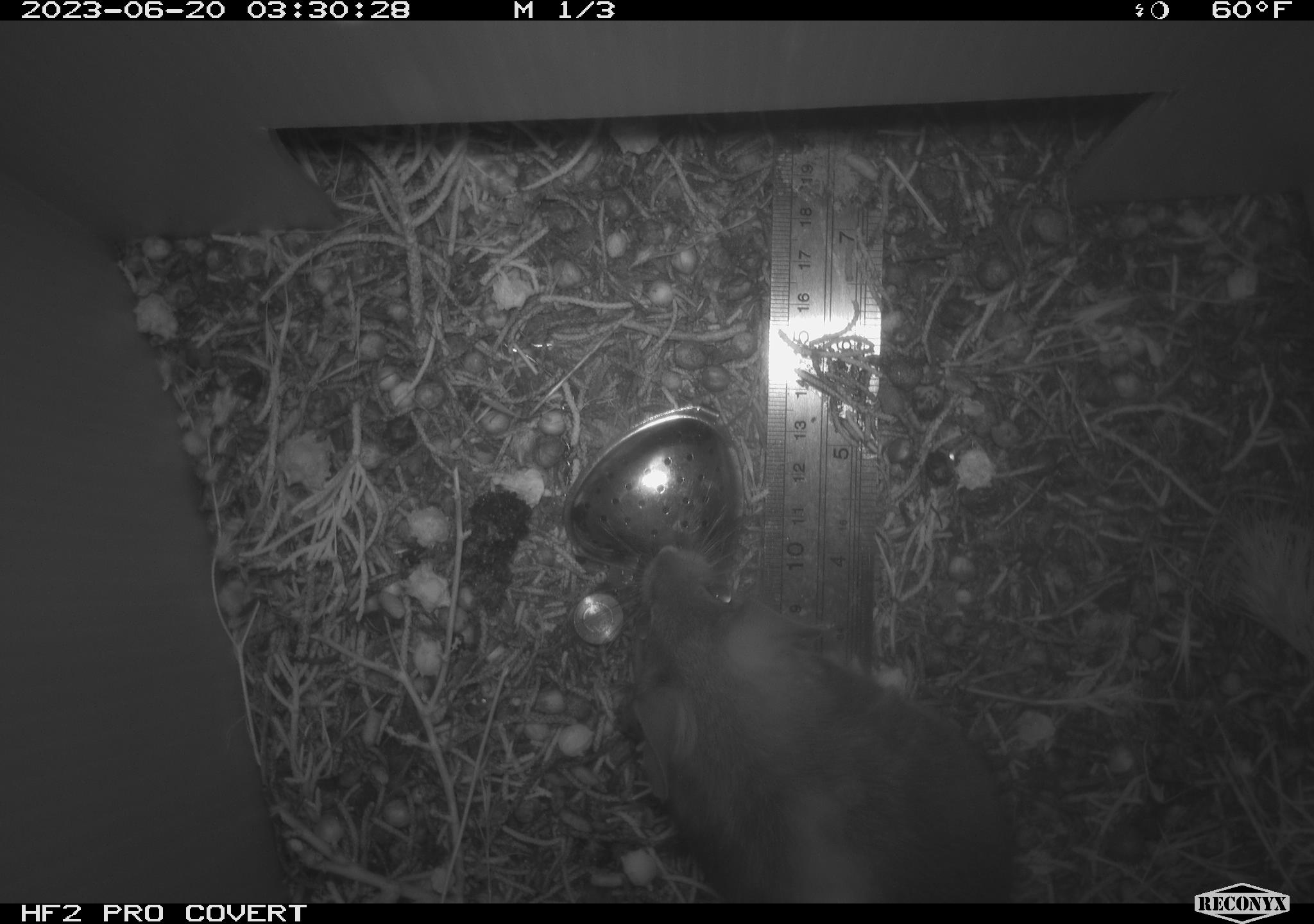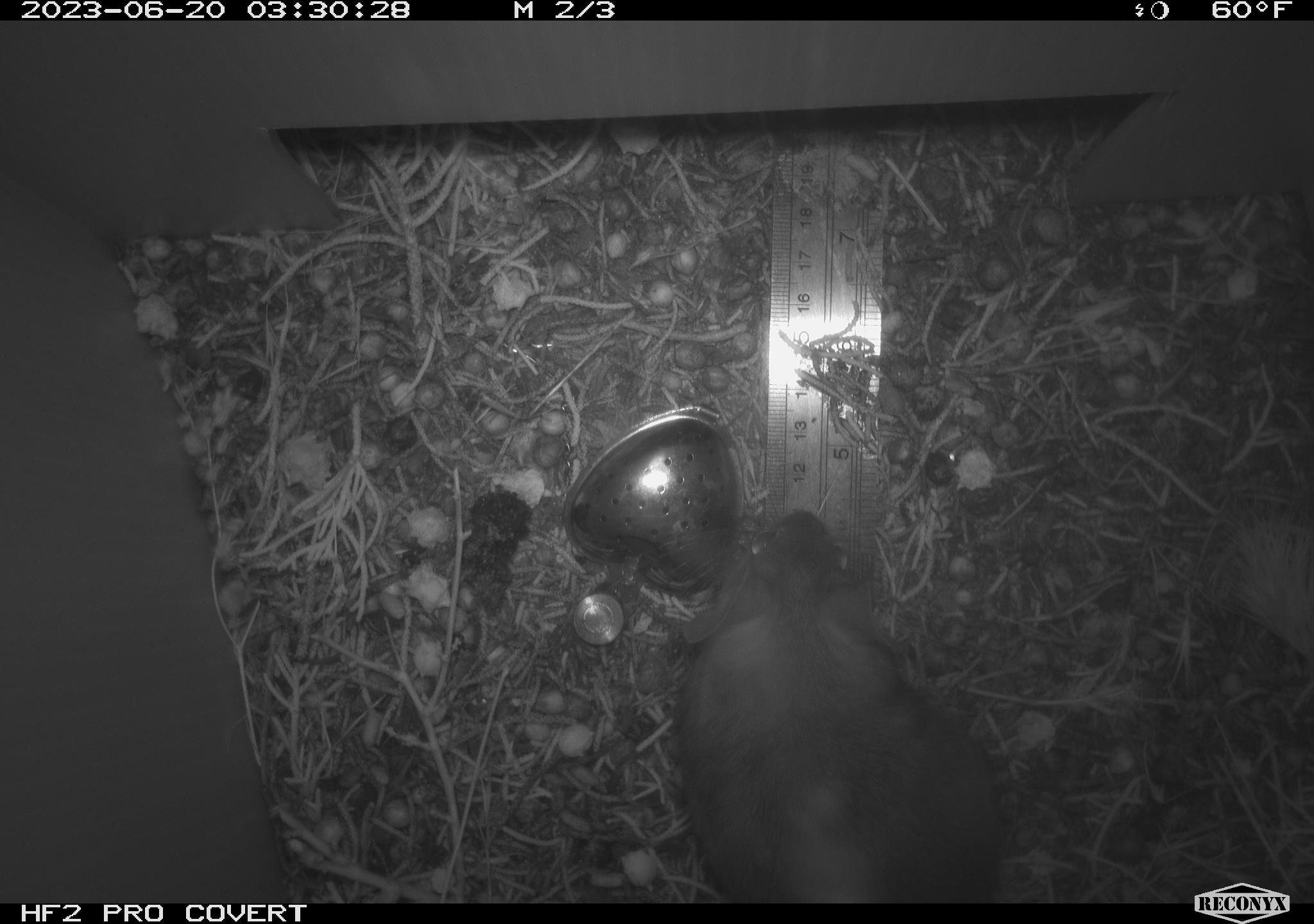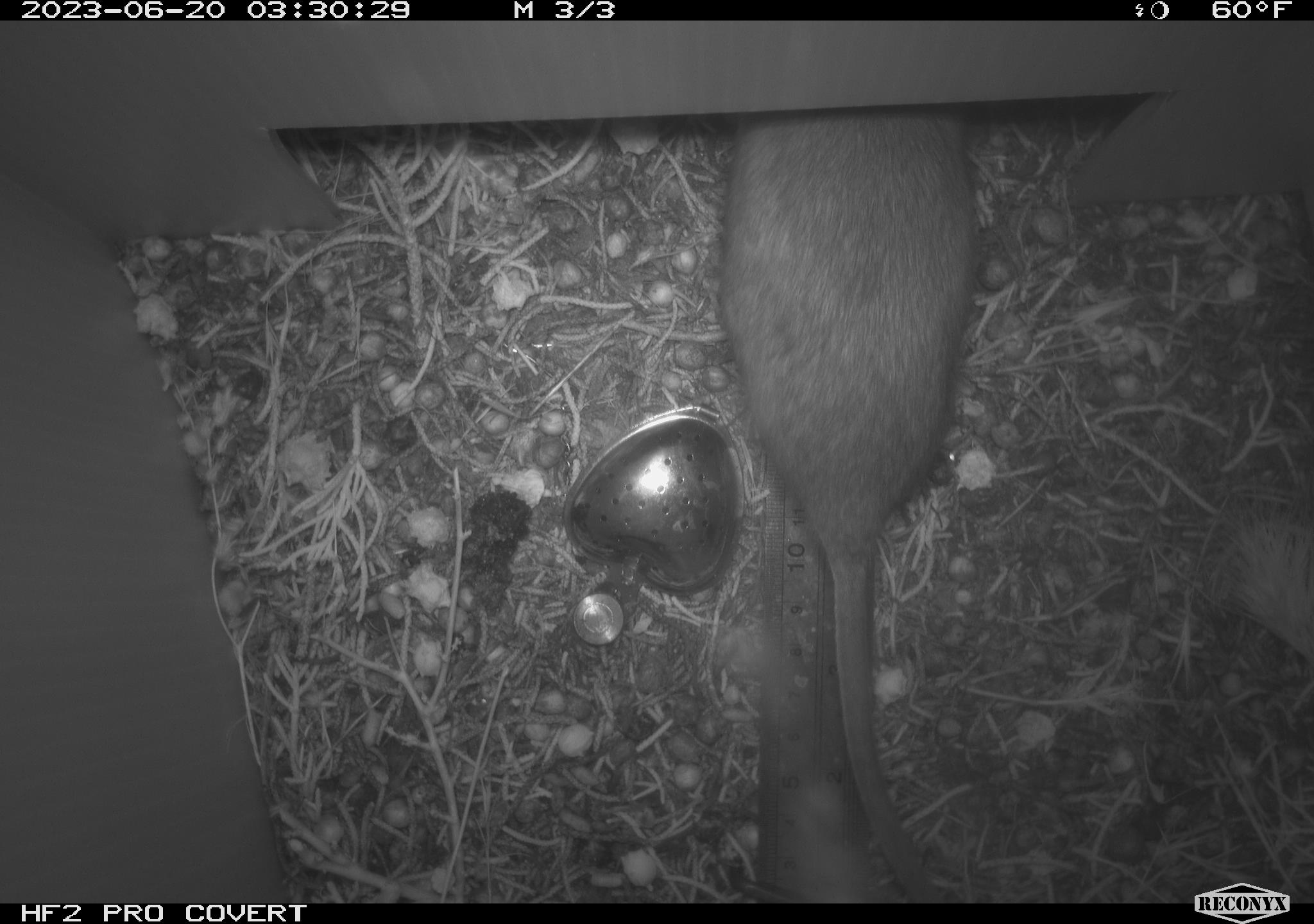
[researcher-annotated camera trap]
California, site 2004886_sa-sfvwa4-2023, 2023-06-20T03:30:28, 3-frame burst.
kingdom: Animalia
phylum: Chordata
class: Mammalia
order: Rodentia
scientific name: Rodentia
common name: mouse species